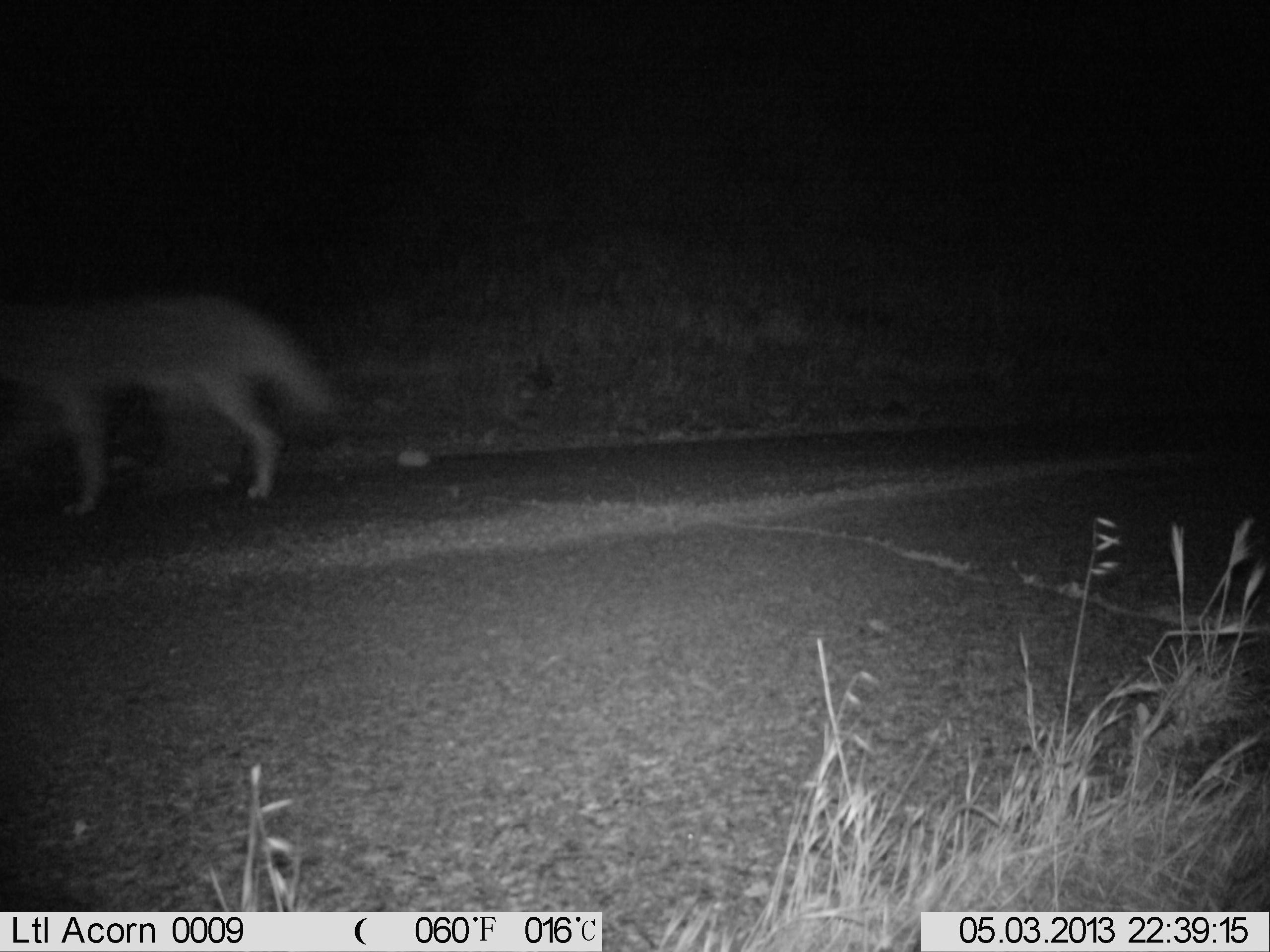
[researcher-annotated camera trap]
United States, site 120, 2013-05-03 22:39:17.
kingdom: Animalia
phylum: Chordata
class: Mammalia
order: Carnivora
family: Canidae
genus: Canis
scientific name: Canis latrans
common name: coyote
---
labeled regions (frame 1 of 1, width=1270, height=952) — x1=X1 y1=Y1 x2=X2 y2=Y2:
coyote: x1=3 y1=267 x2=352 y2=520